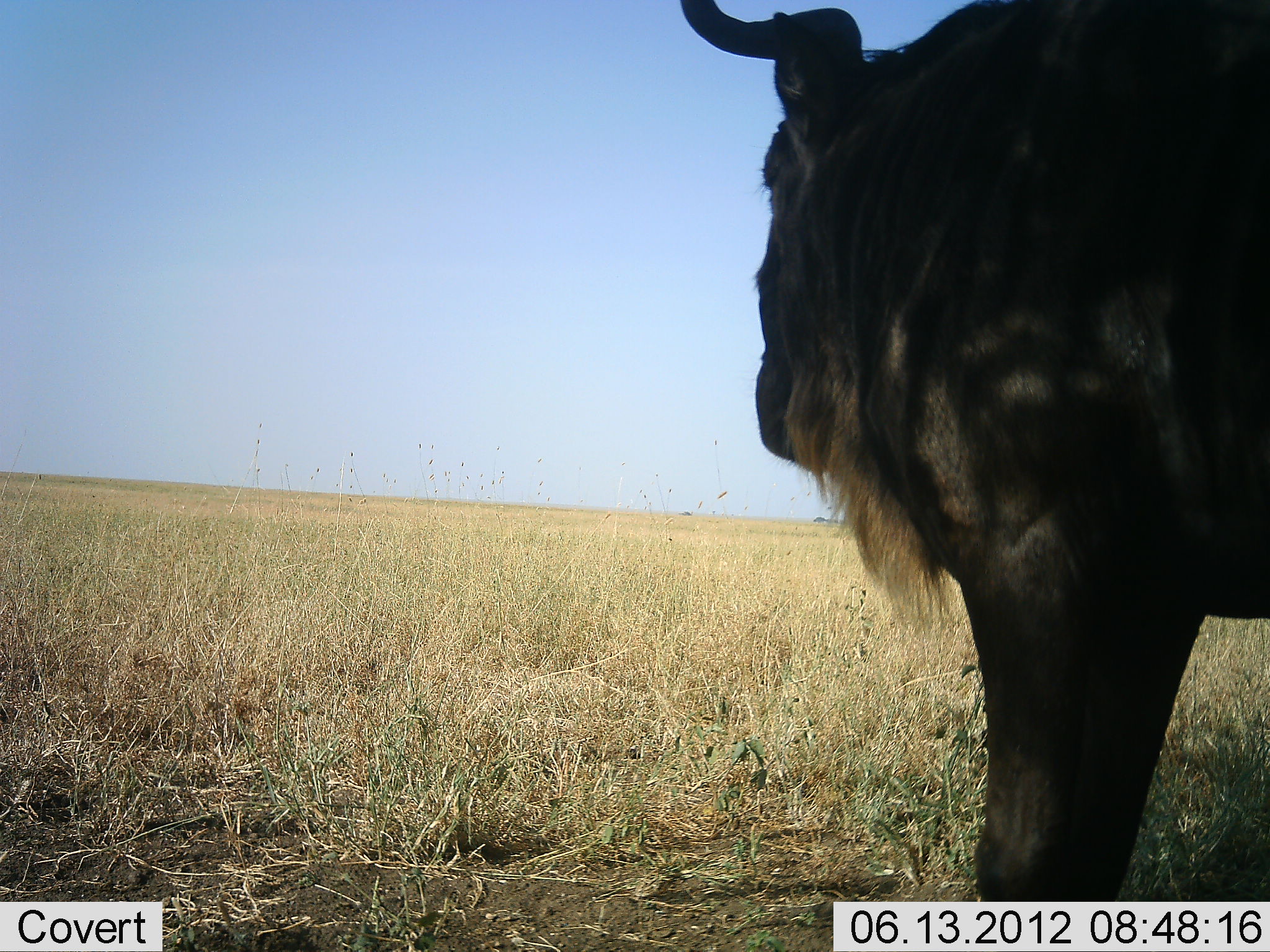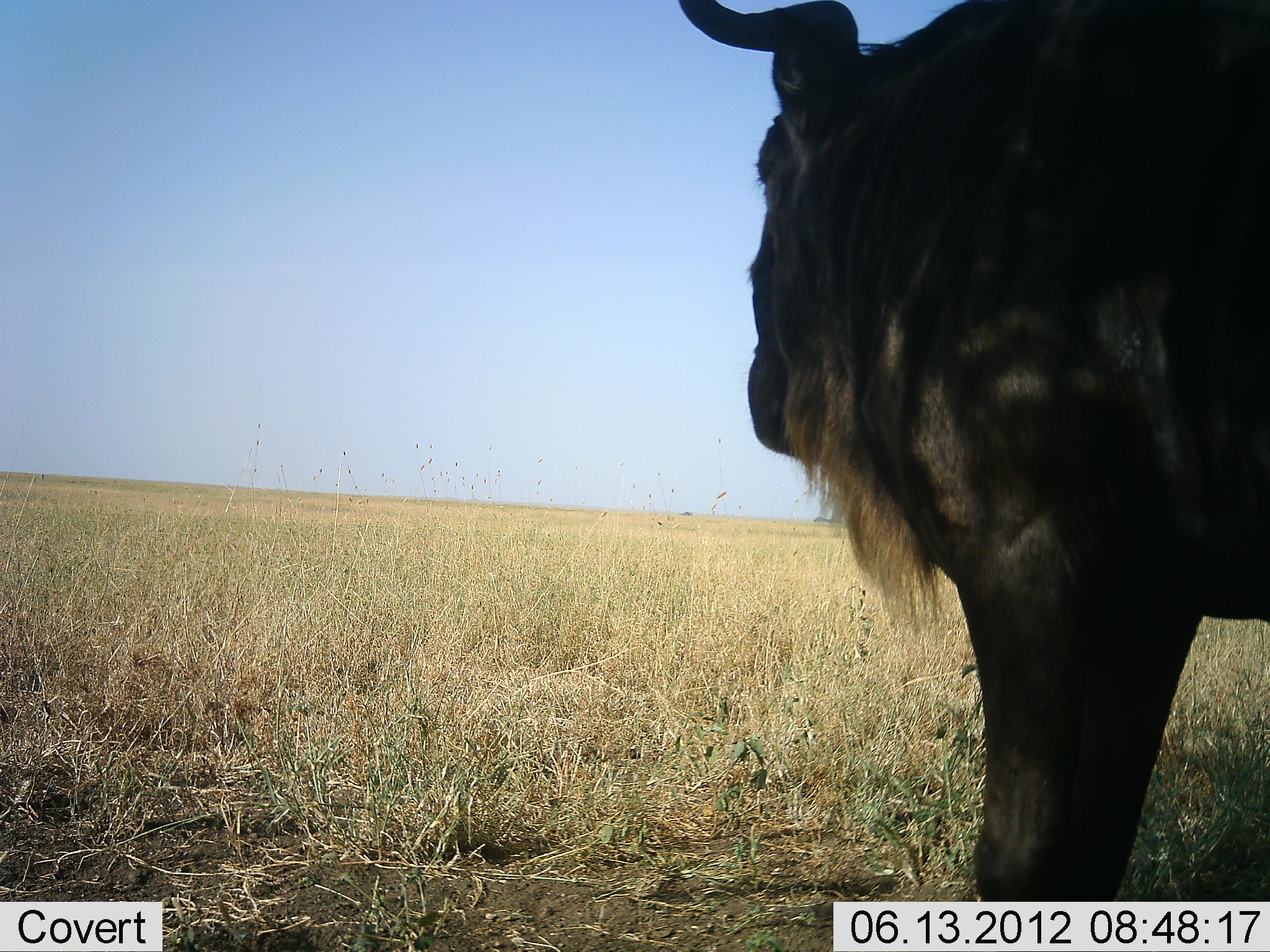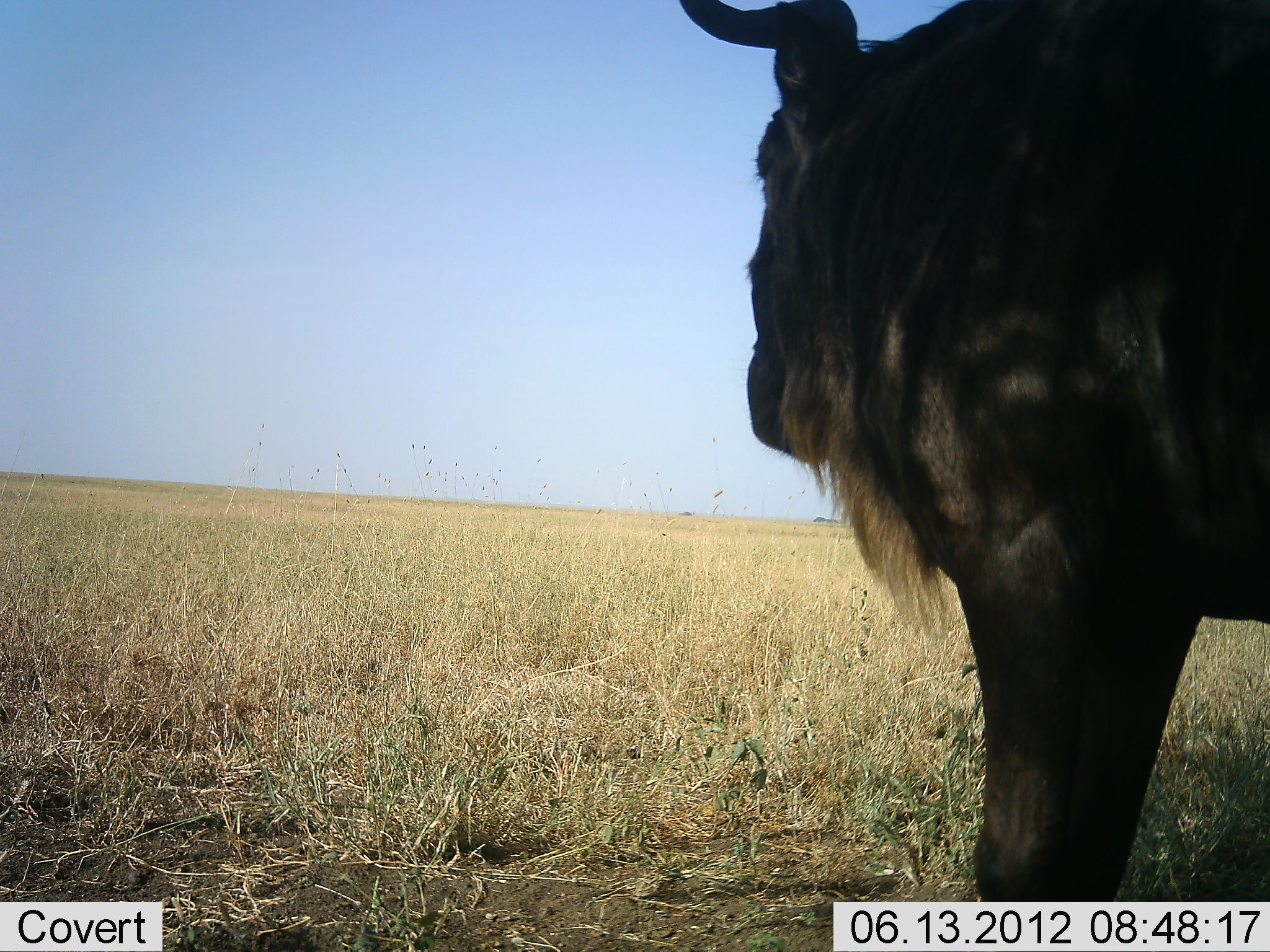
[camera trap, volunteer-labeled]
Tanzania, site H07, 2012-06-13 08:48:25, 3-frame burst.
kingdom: Animalia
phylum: Chordata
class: Mammalia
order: Artiodactyla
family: Bovidae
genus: Connochaetes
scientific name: Connochaetes taurinus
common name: blue wildebeest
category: wildebeest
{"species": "wildebeest (blue wildebeest) (Connochaetes taurinus)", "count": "1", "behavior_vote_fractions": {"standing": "70%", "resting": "10%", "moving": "0%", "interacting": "0%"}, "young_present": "0%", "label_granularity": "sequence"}